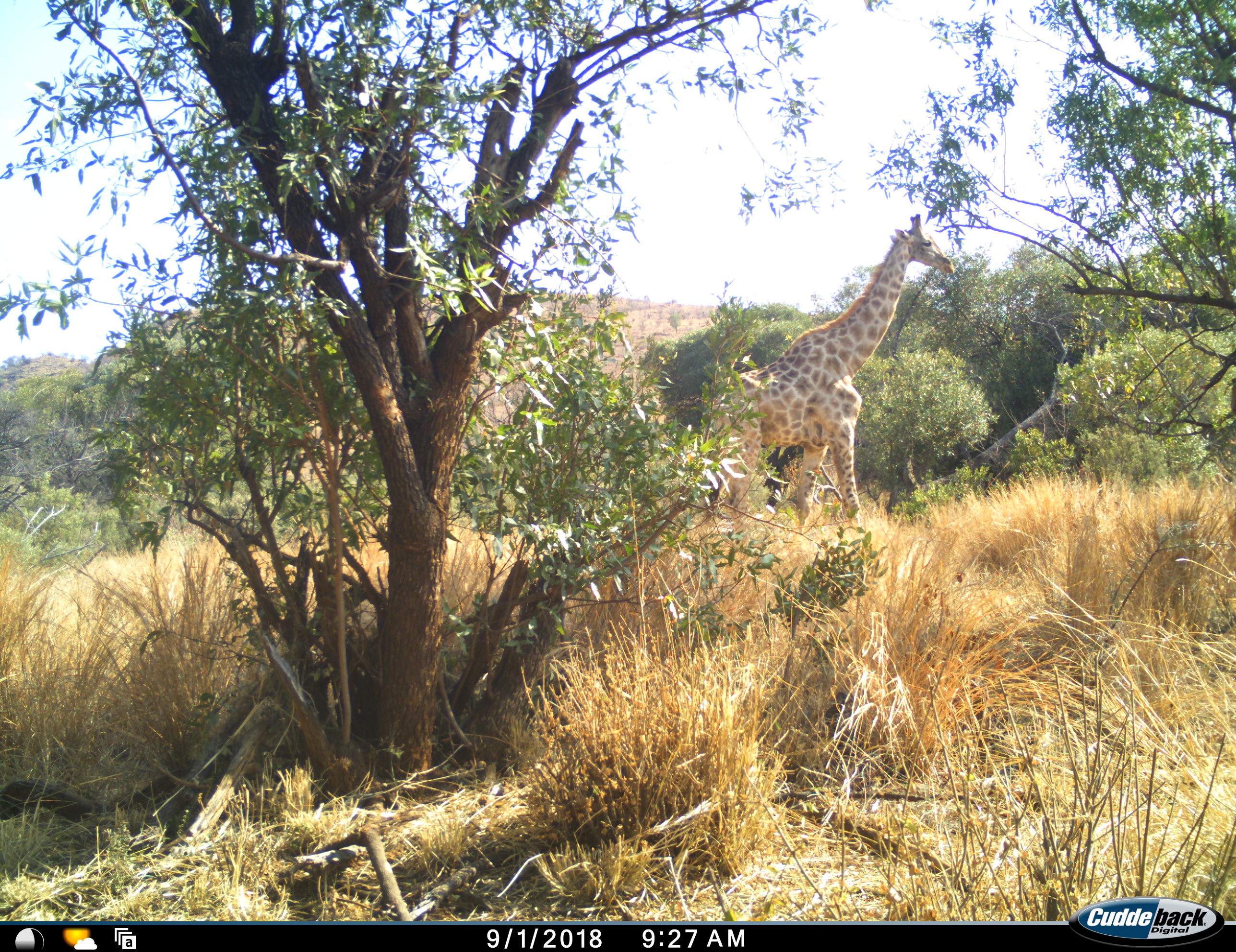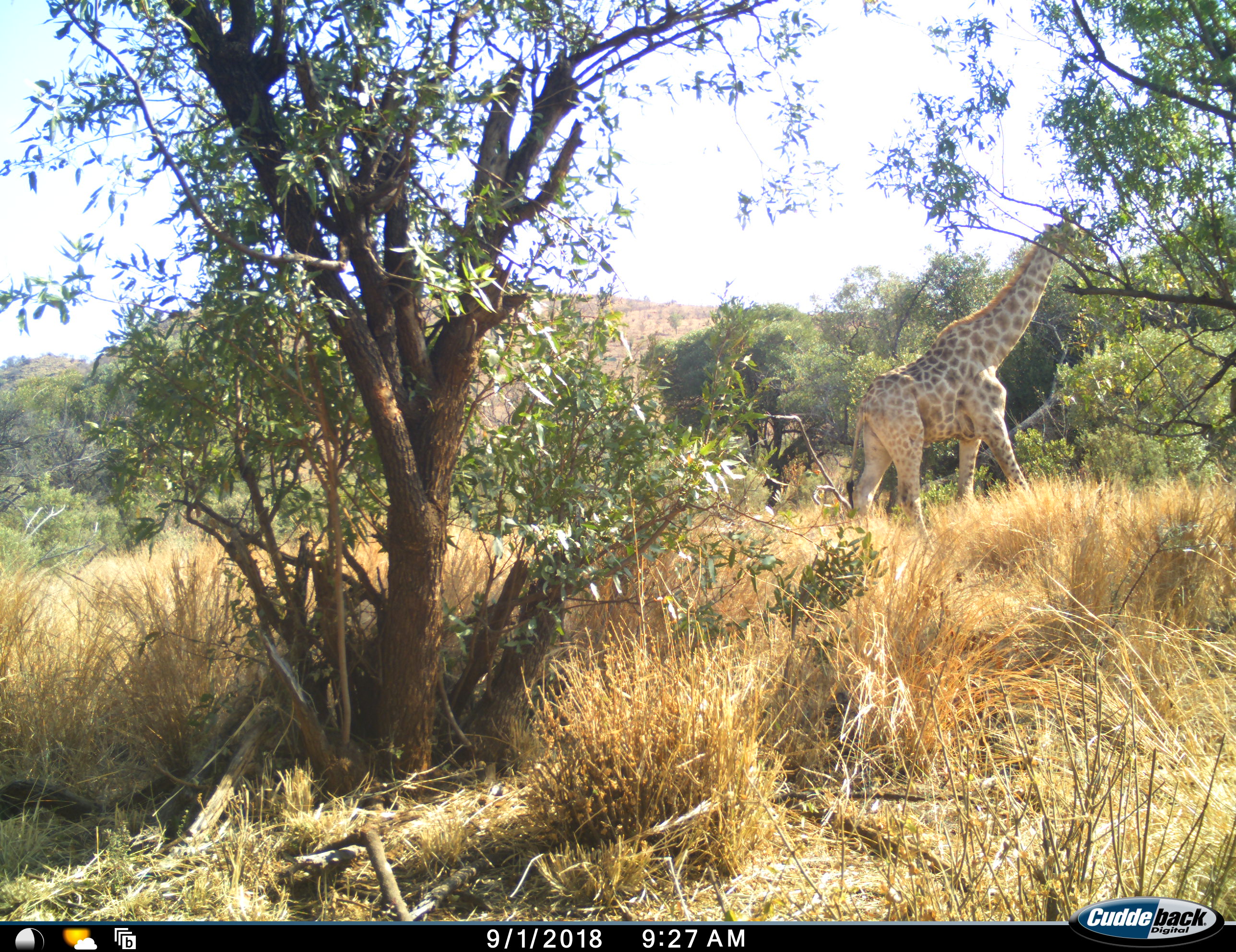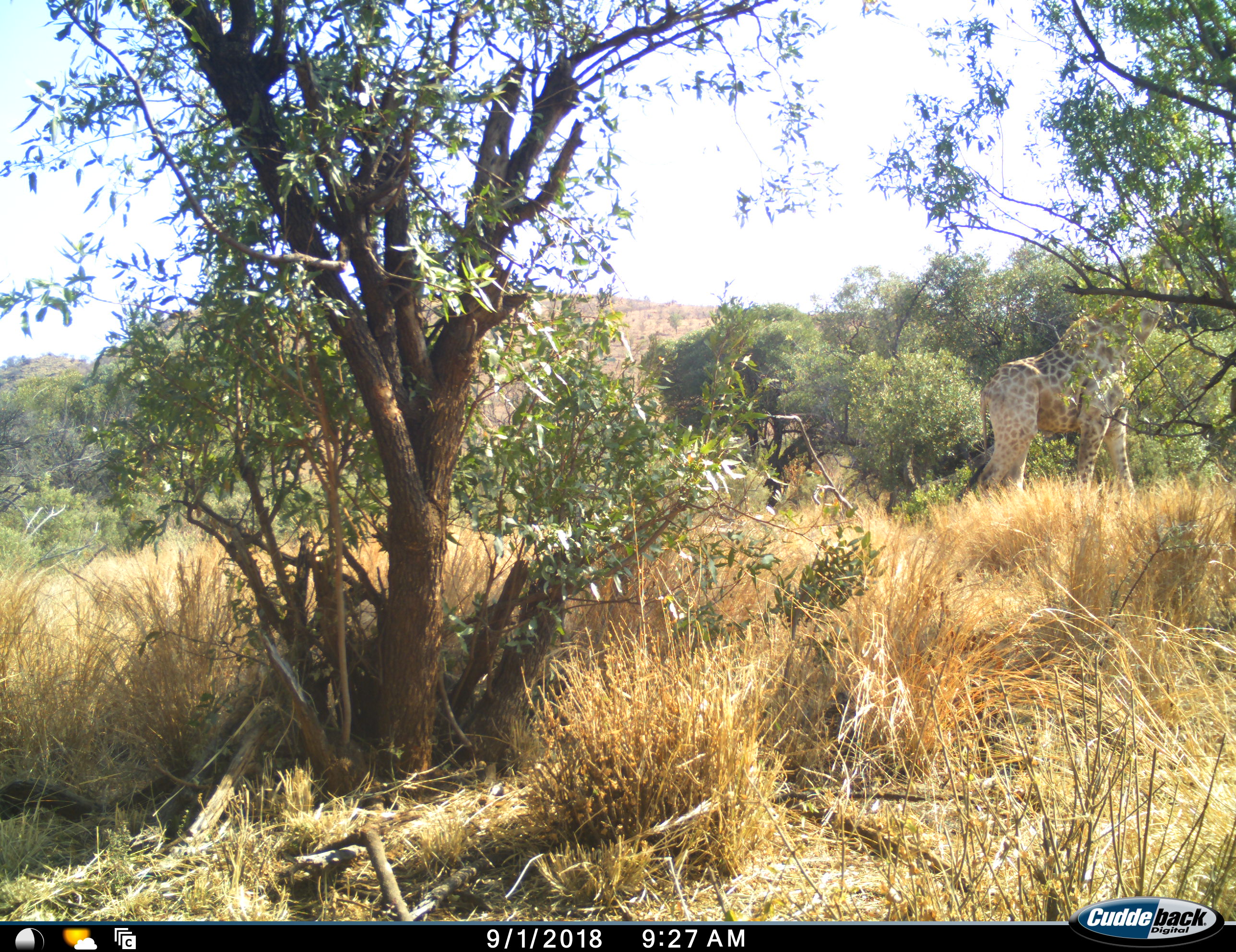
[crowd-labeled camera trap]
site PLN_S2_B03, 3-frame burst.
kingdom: Animalia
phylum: Chordata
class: Mammalia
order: Artiodactyla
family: Giraffidae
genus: Giraffa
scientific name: Giraffa camelopardalis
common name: giraffe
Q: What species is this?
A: Giraffe (Giraffa camelopardalis).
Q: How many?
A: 1.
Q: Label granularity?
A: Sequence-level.